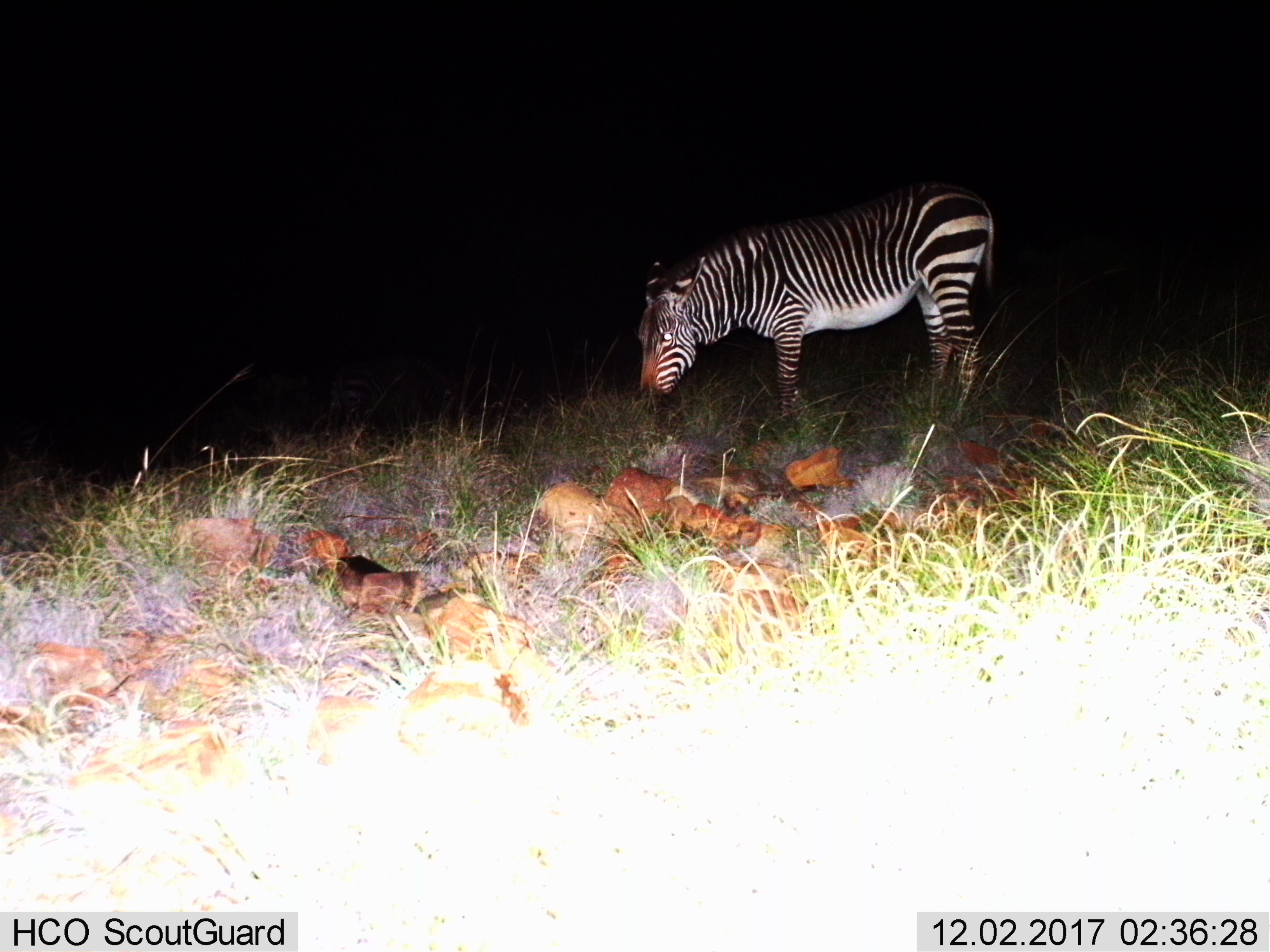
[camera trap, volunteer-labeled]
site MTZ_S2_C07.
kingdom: Animalia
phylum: Chordata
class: Mammalia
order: Perissodactyla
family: Equidae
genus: Equus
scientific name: Equus zebra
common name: mountain zebra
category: zebramountain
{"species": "zebramountain (mountain zebra) (Equus zebra)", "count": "1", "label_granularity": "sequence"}